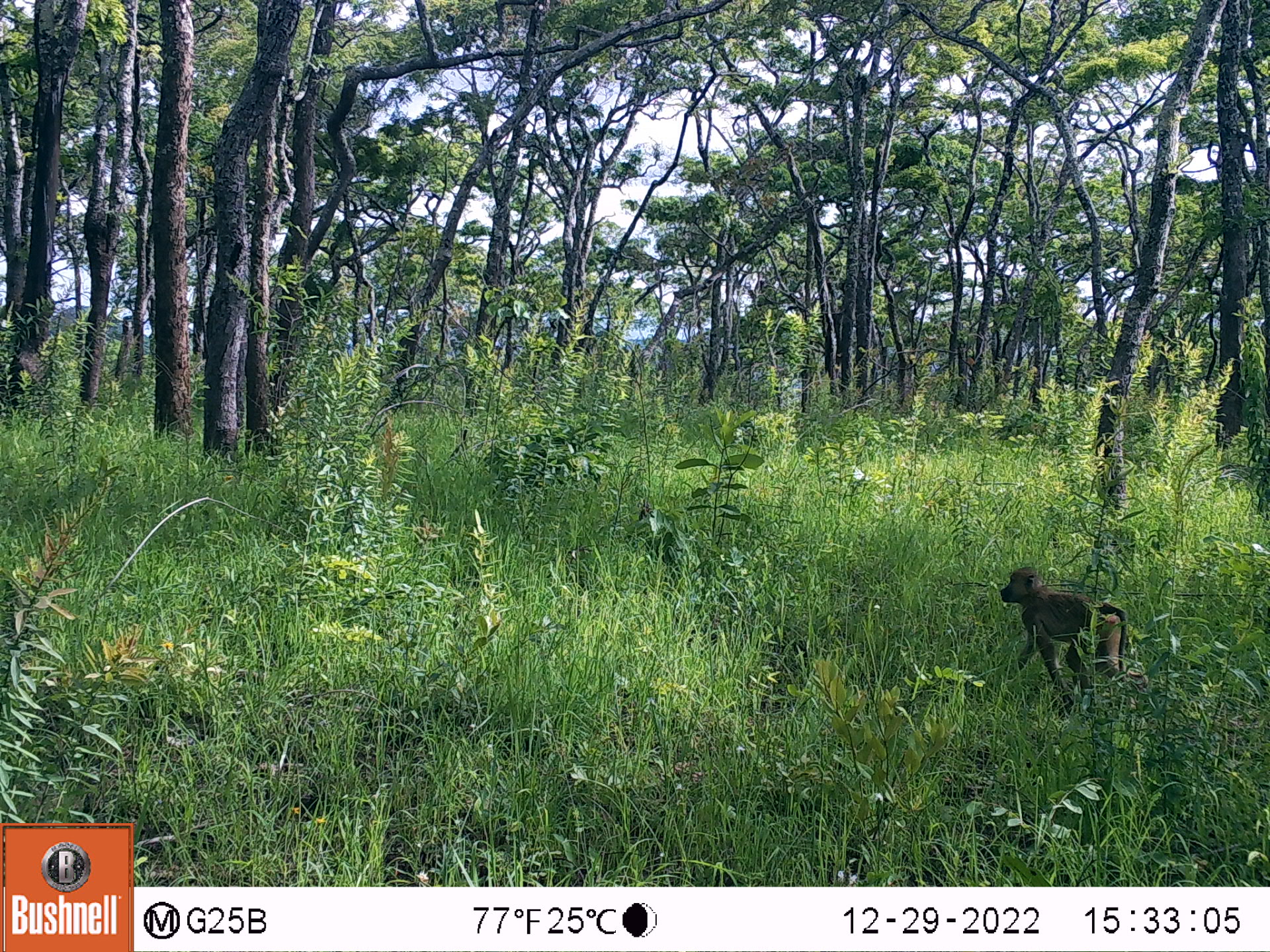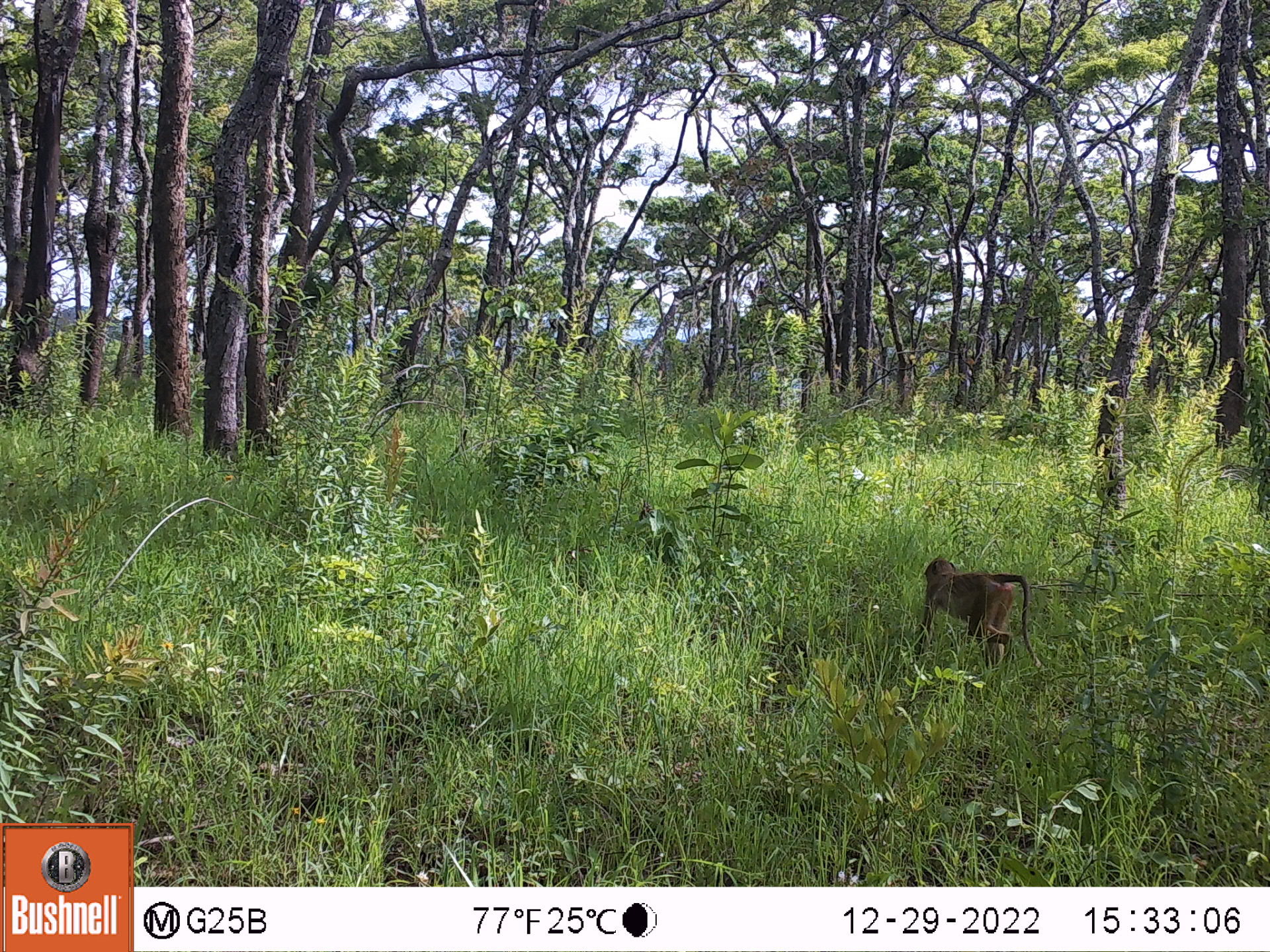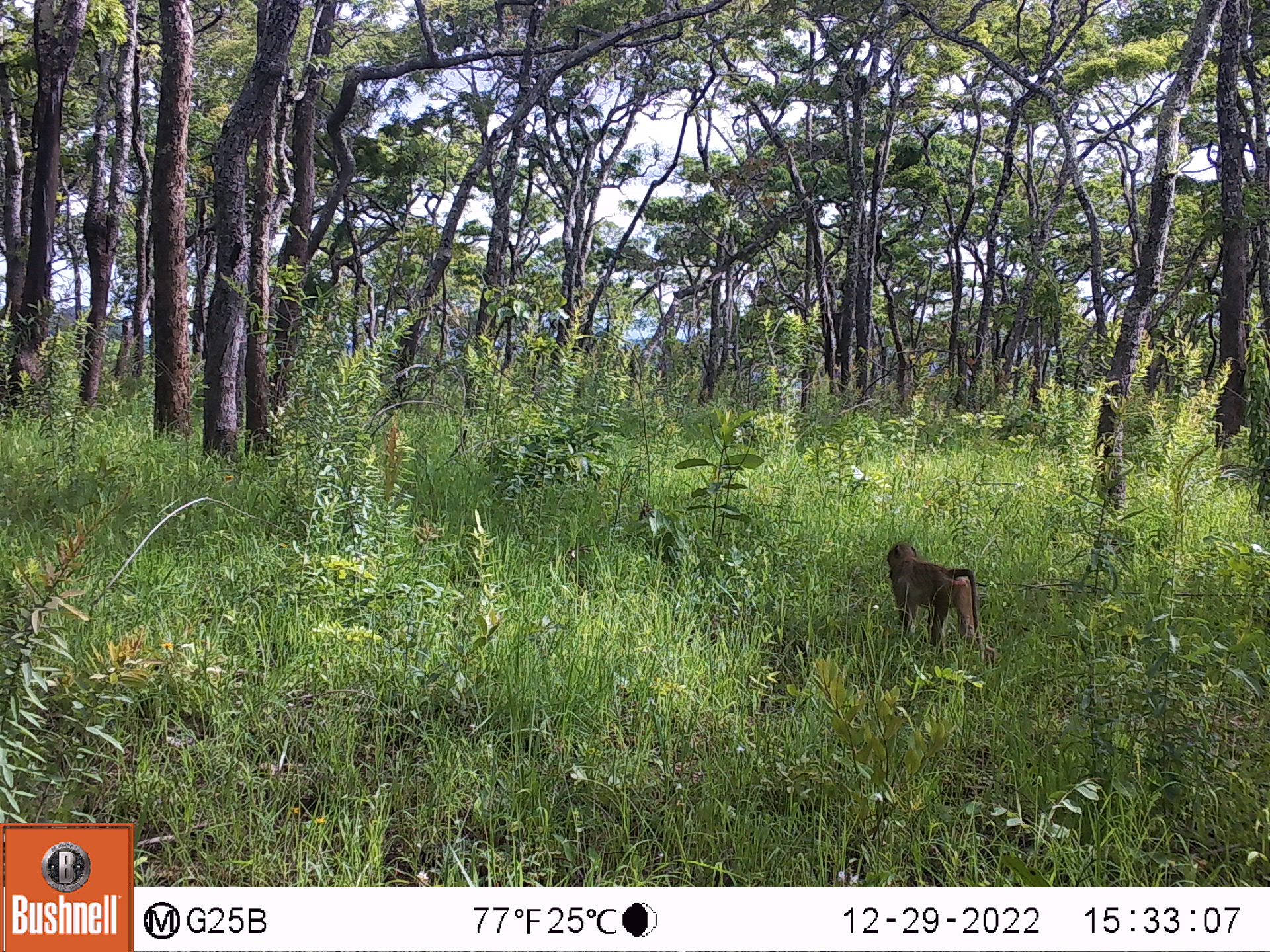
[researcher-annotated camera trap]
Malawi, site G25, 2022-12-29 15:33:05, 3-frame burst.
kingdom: Animalia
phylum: Chordata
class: Mammalia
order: Primates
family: Cercopithecidae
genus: Papio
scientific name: Papio cynocephalus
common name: yellow baboon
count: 1